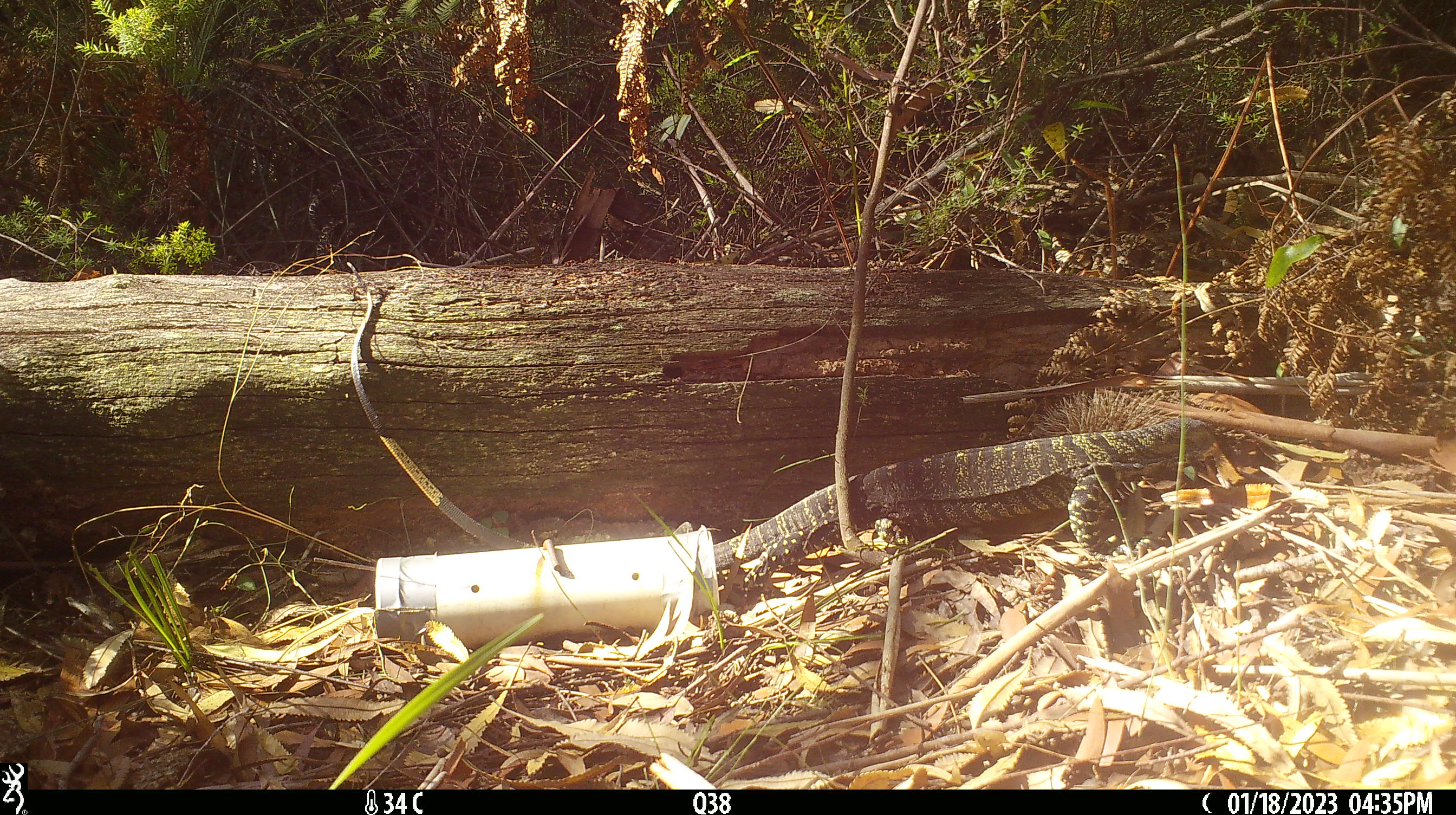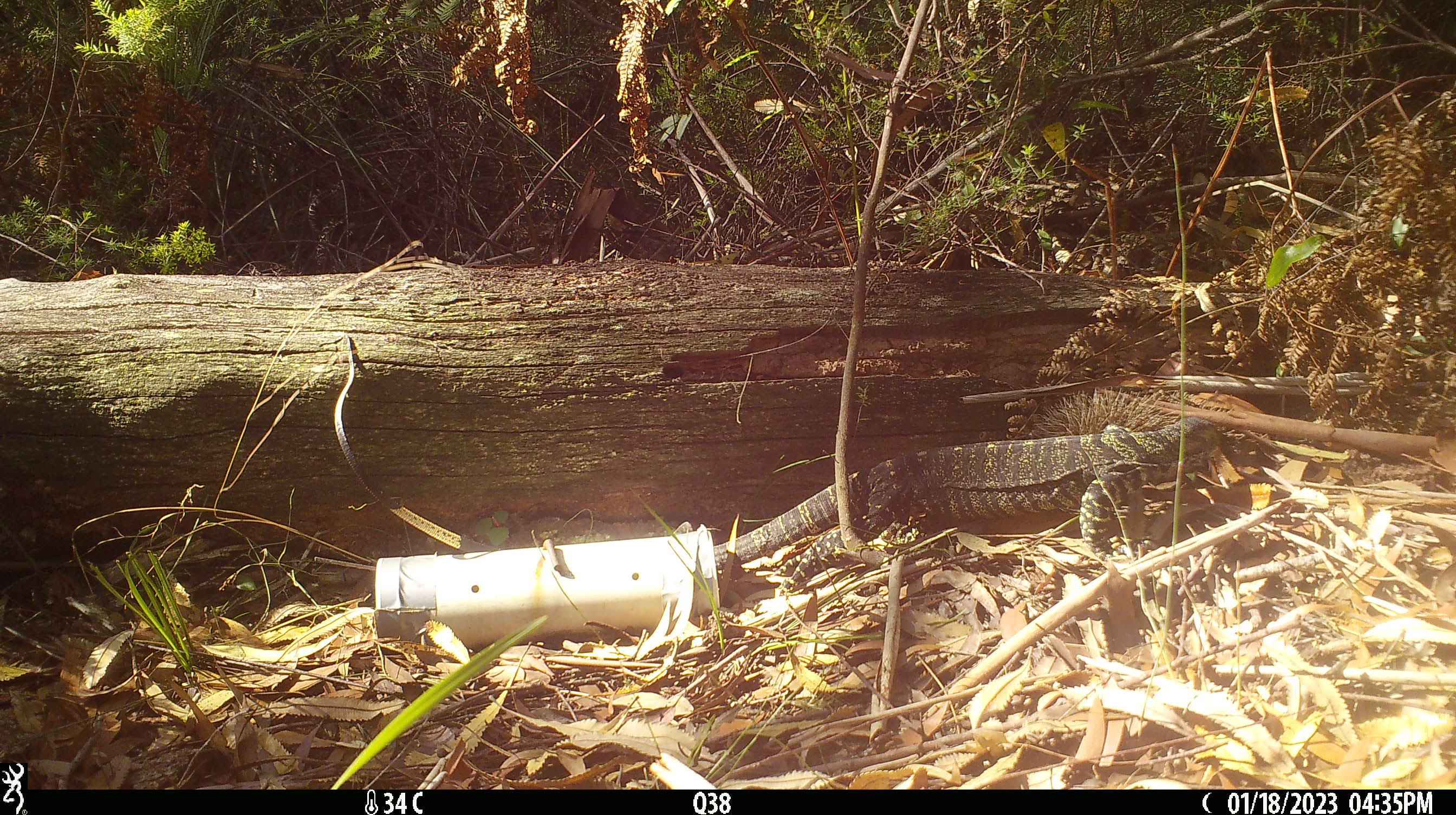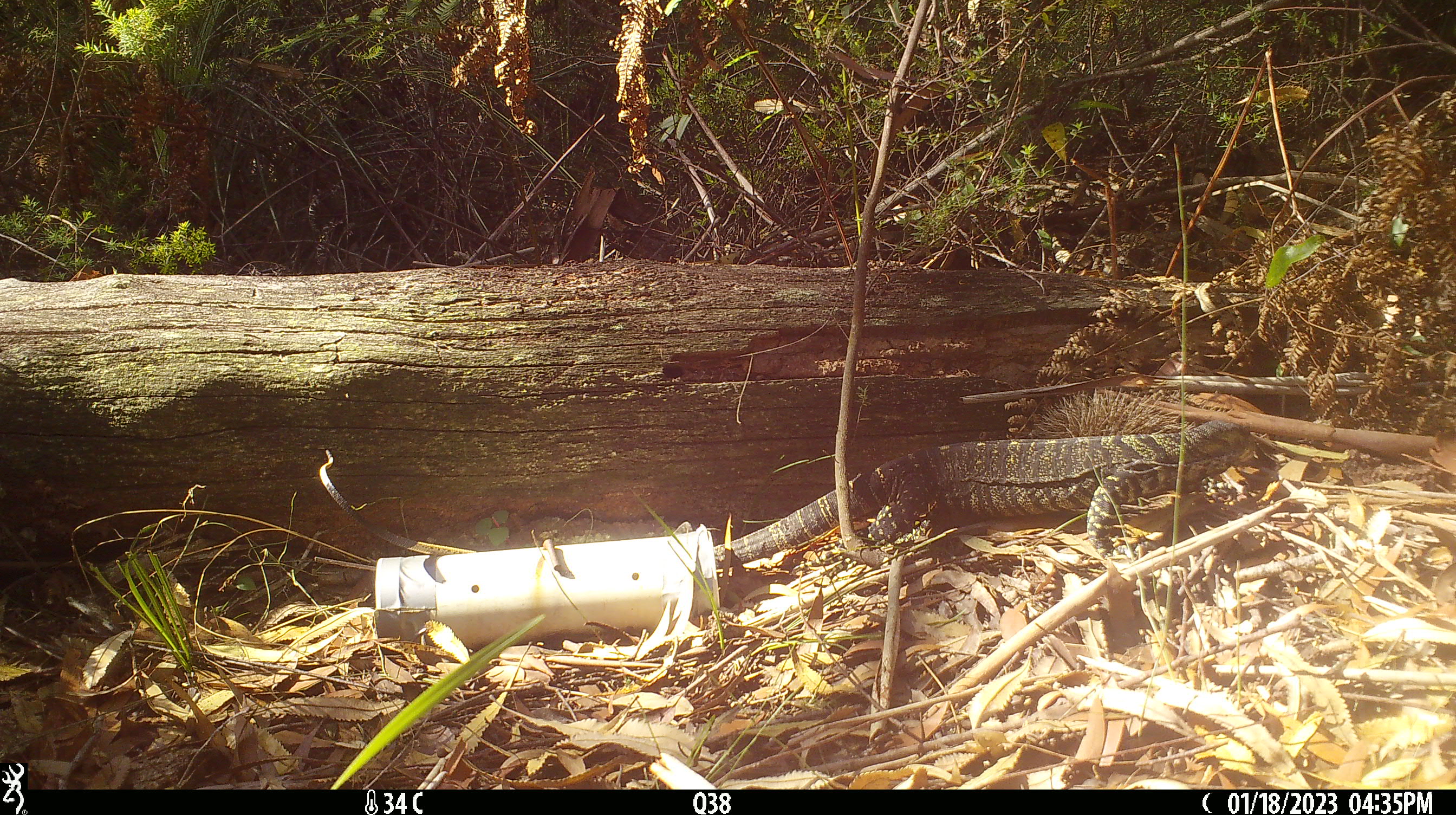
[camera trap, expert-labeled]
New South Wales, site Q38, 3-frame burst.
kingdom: Animalia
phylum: Chordata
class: Reptilia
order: Squamata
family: Varanidae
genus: Varanus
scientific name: Varanus varius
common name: lace monitor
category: goanna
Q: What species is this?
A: Goanna (lace monitor) (Varanus varius).